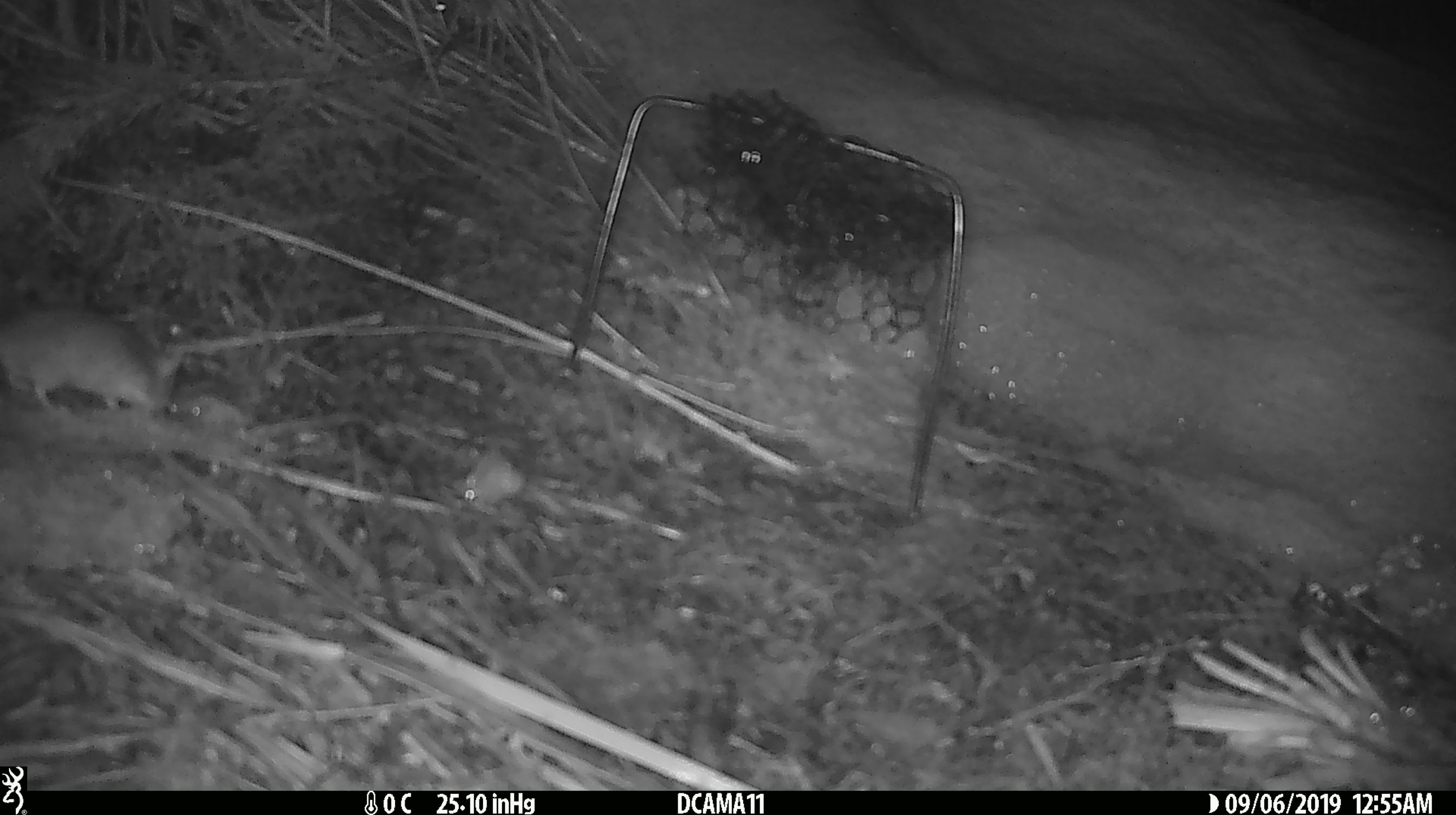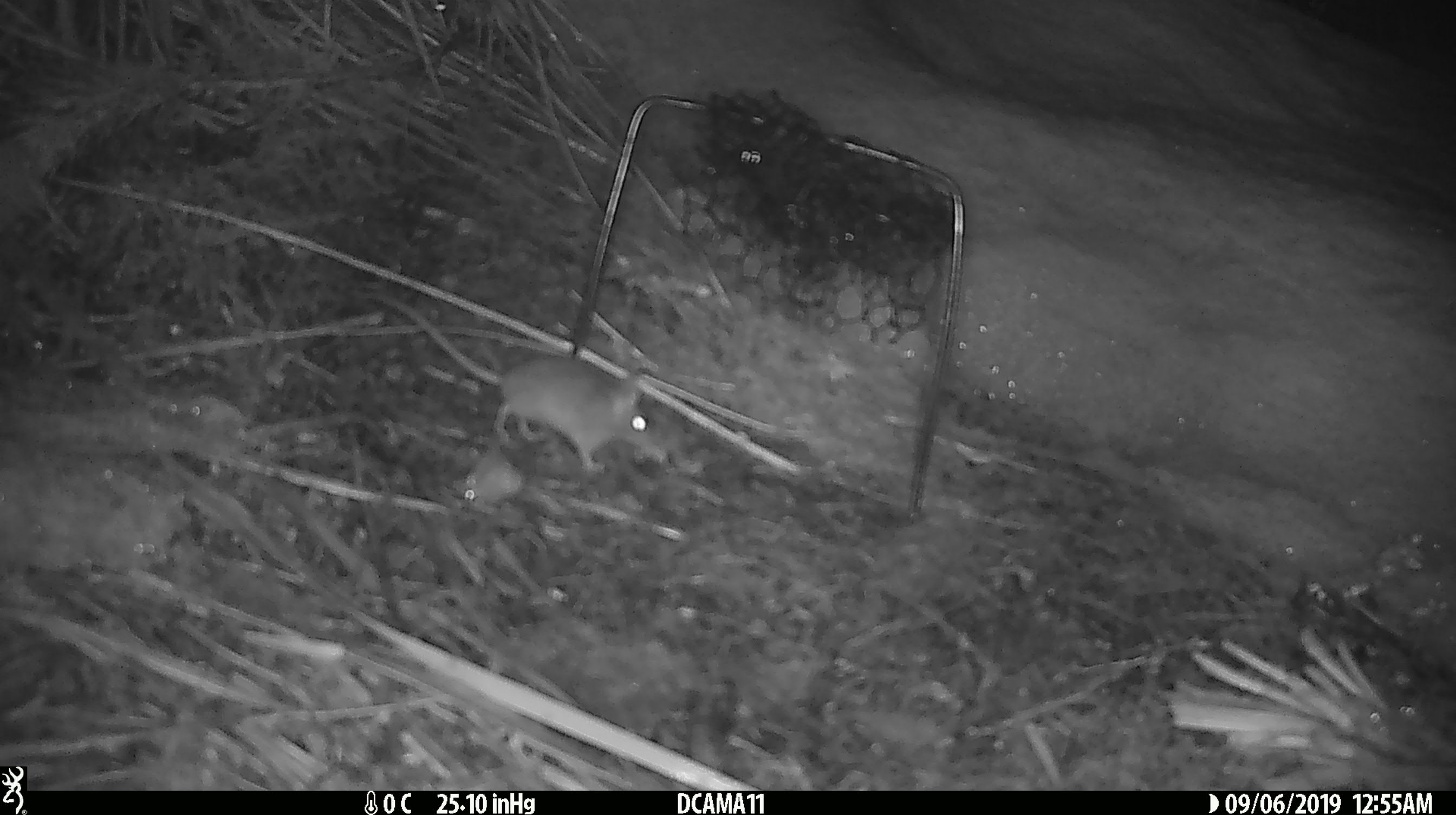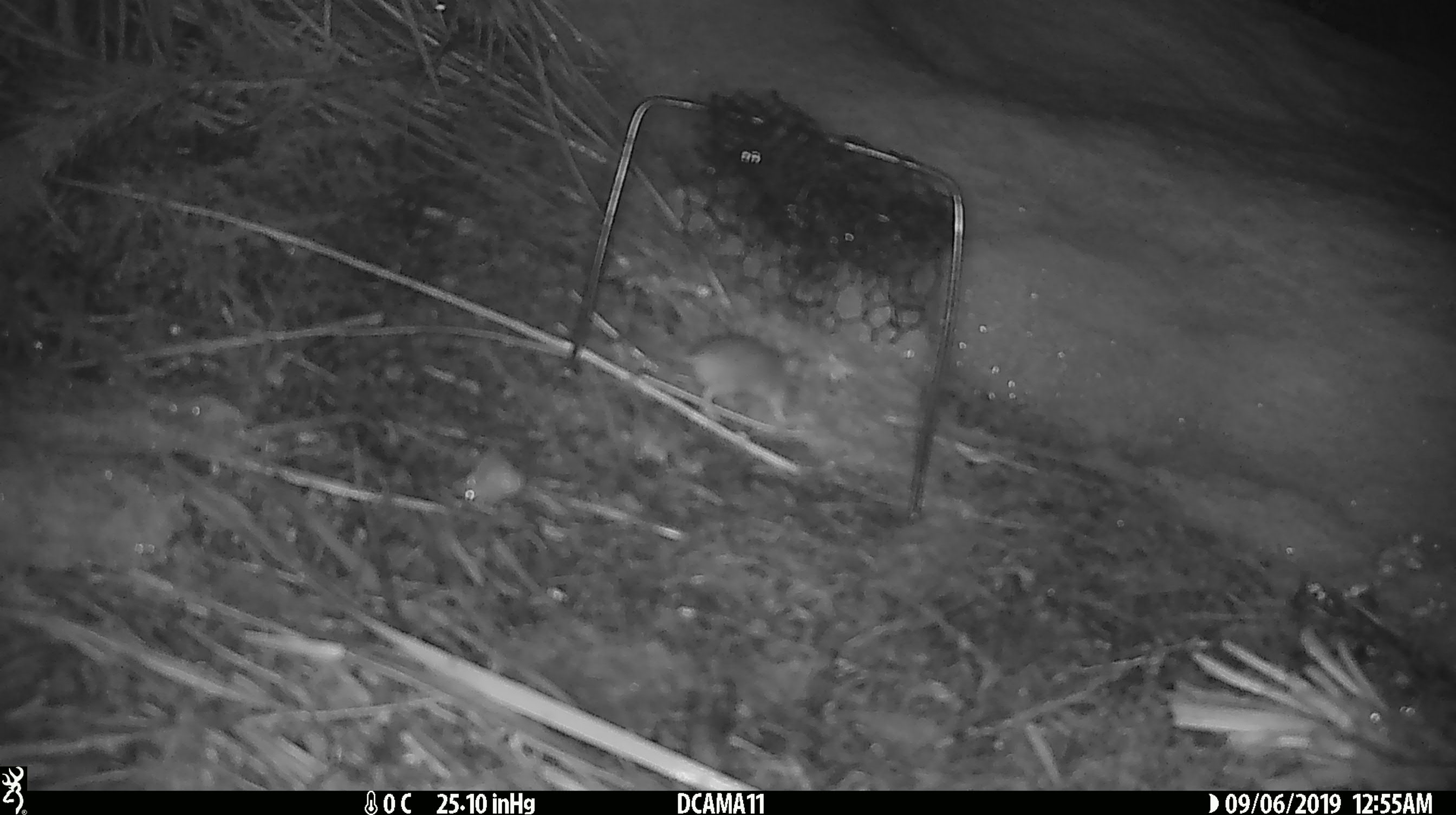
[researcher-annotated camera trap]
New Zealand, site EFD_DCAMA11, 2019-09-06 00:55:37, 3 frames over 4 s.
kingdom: Animalia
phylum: Chordata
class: Mammalia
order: Rodentia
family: Muridae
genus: Mus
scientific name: Mus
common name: mouse